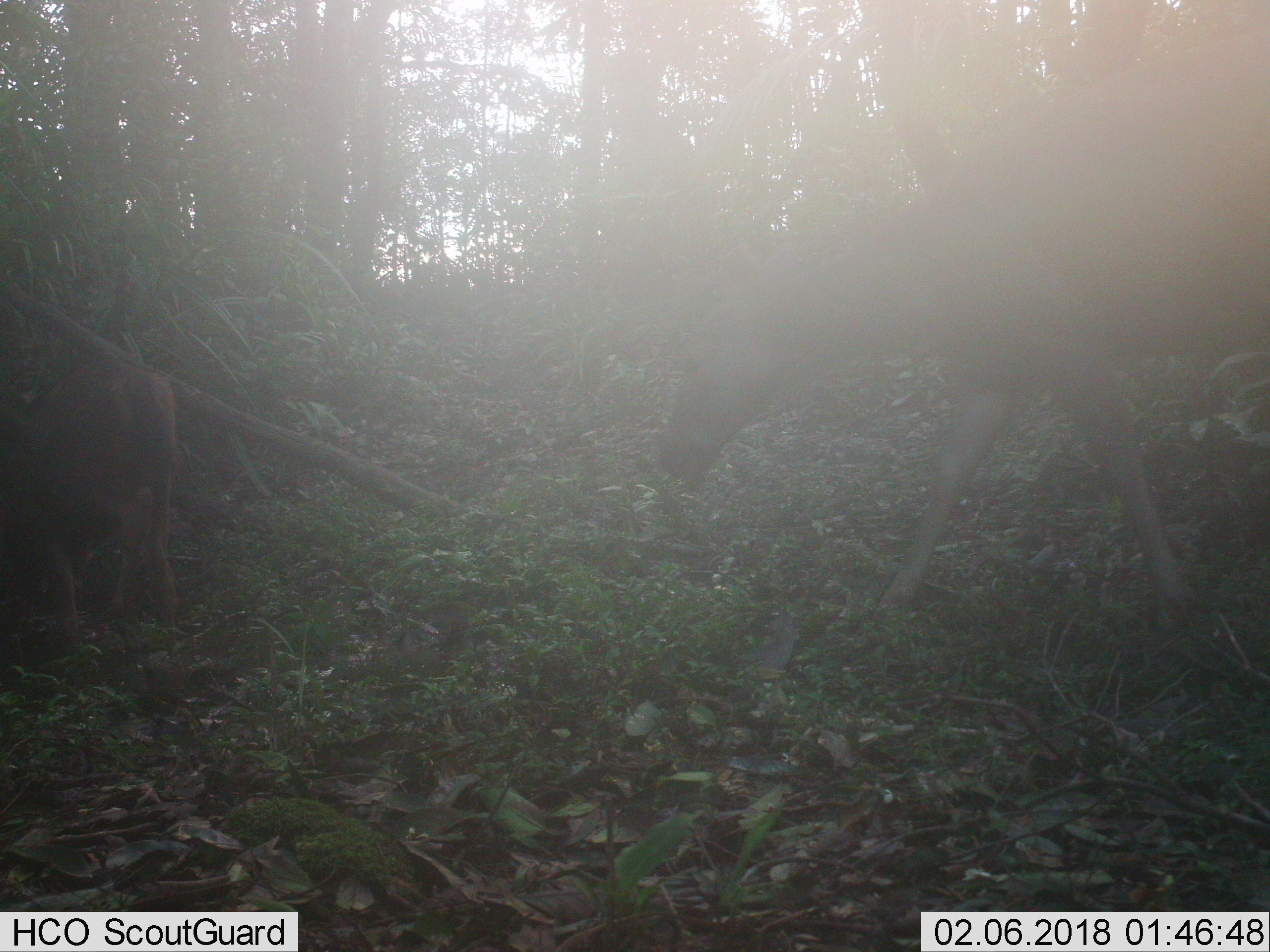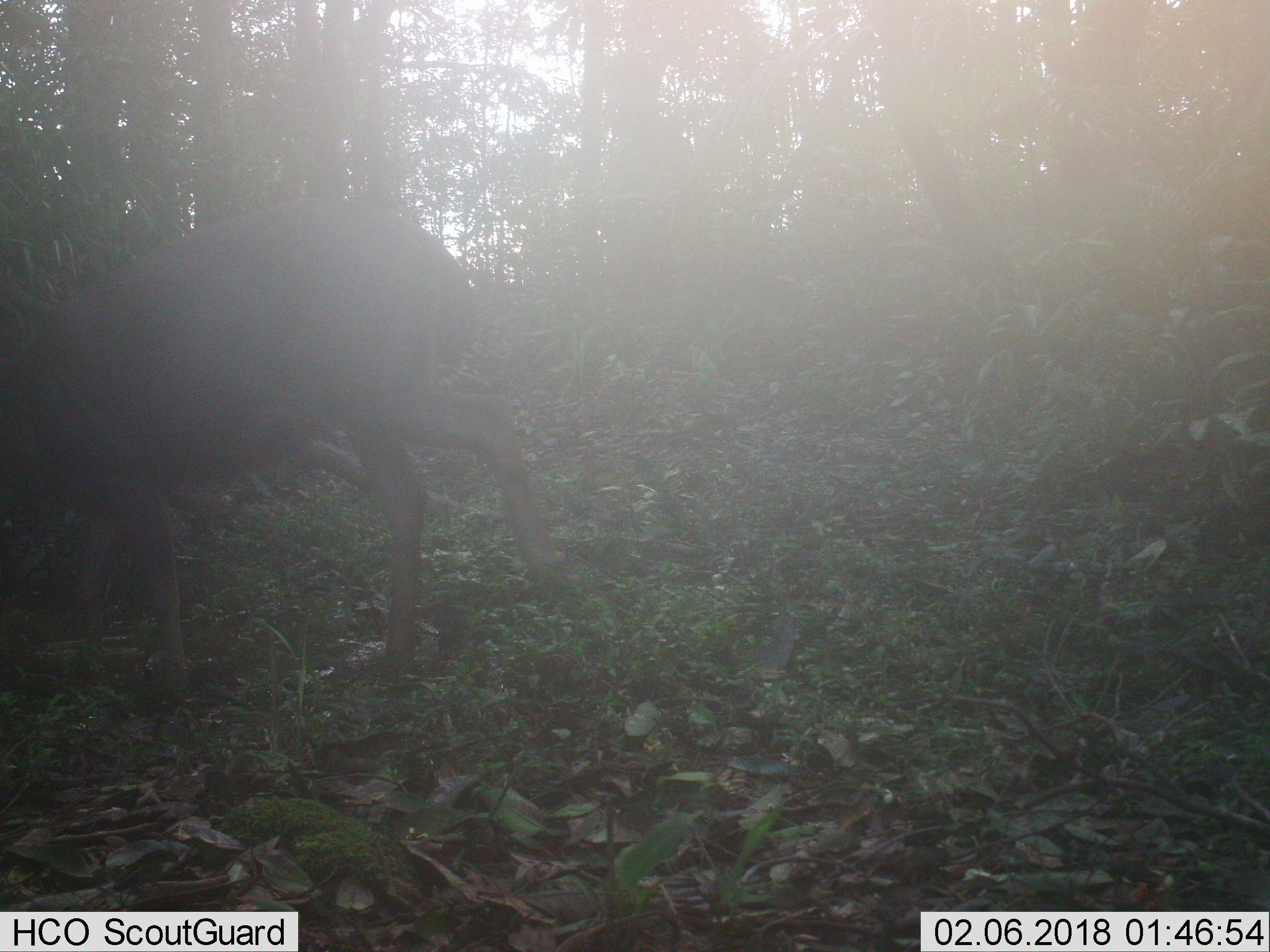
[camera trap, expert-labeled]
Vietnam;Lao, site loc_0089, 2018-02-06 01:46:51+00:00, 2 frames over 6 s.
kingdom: Animalia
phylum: Chordata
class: Mammalia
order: Artiodactyla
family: Cervidae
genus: Rusa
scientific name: Rusa unicolor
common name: sambar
Sambar (Rusa unicolor). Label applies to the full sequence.